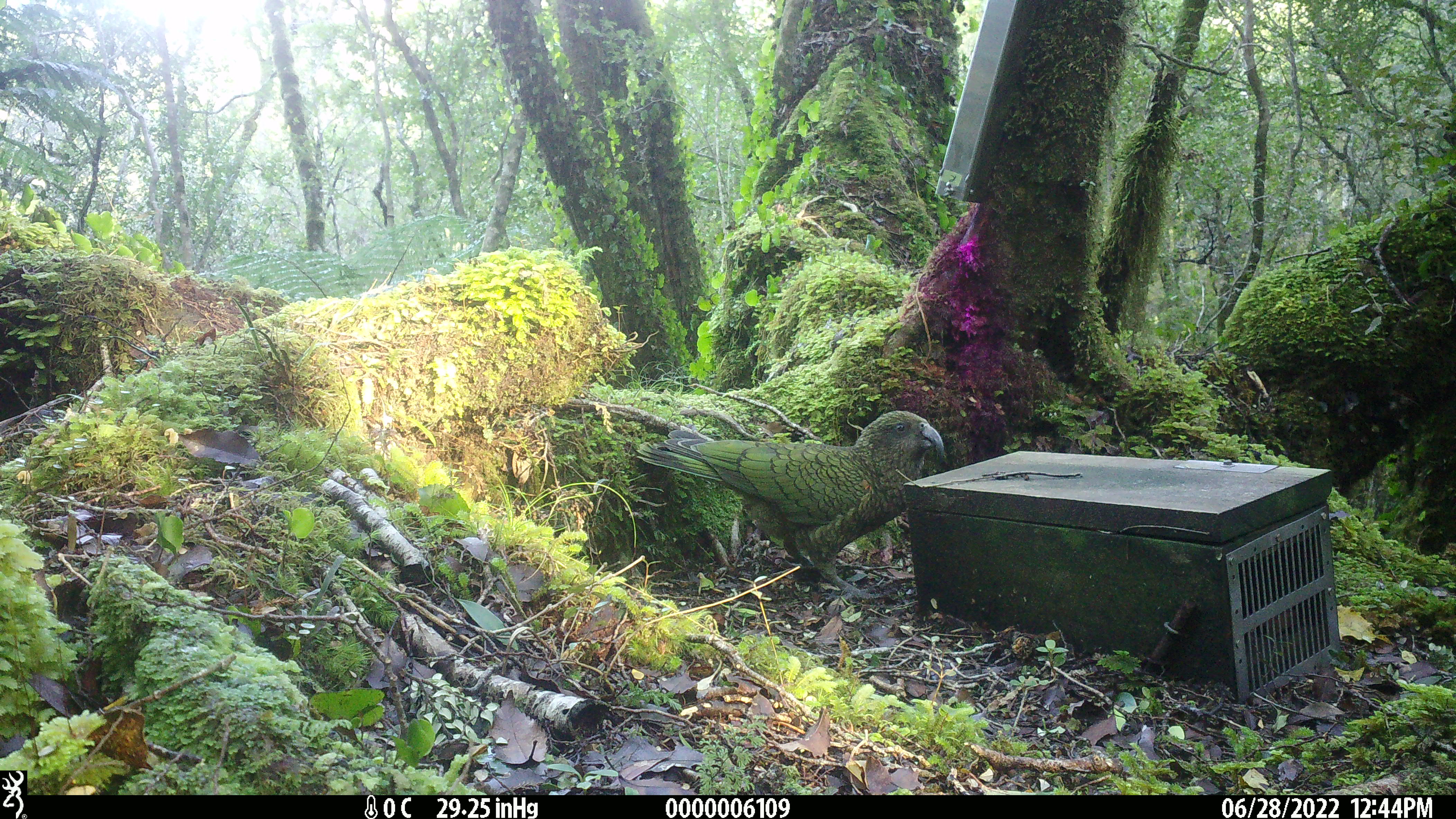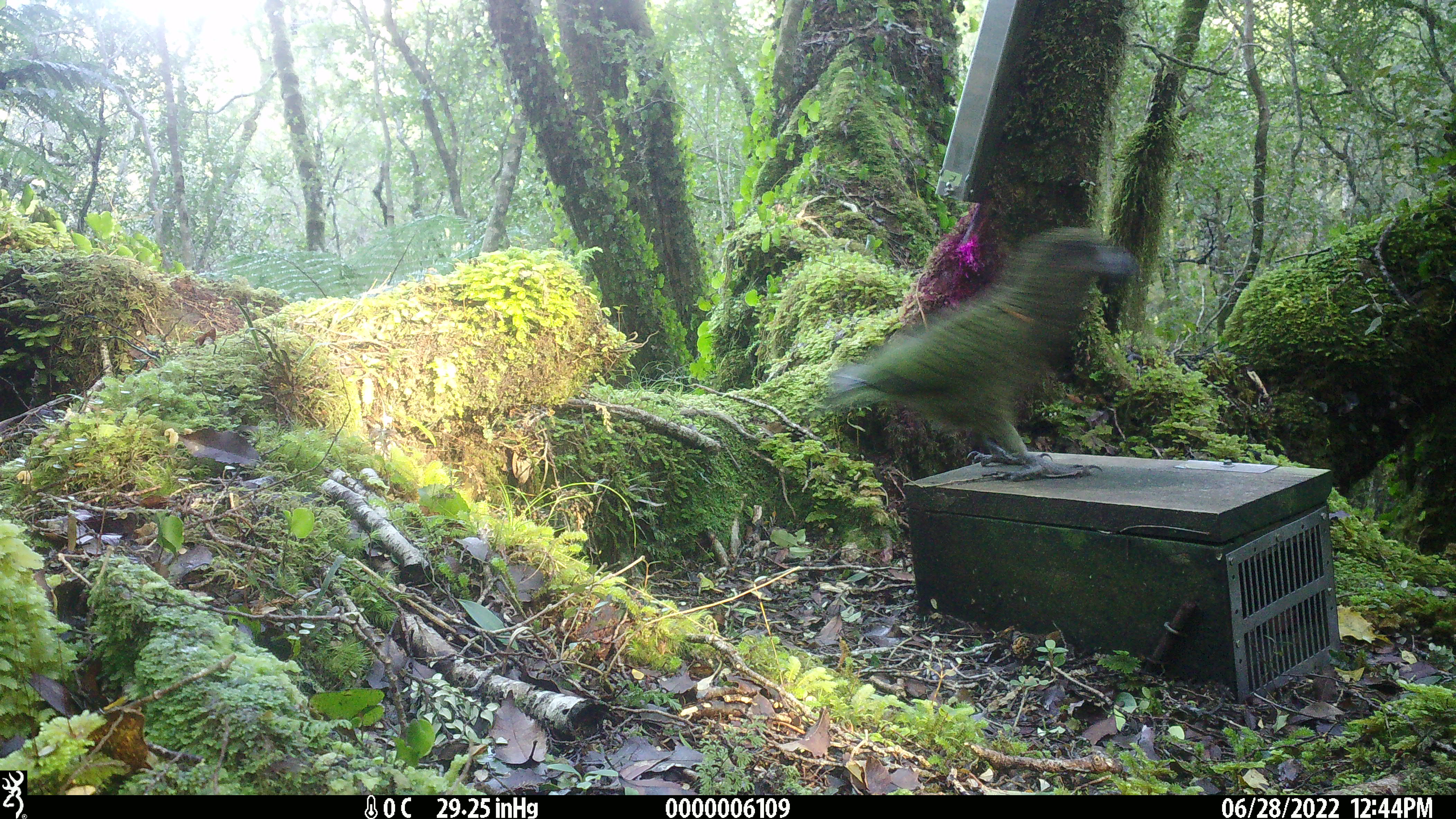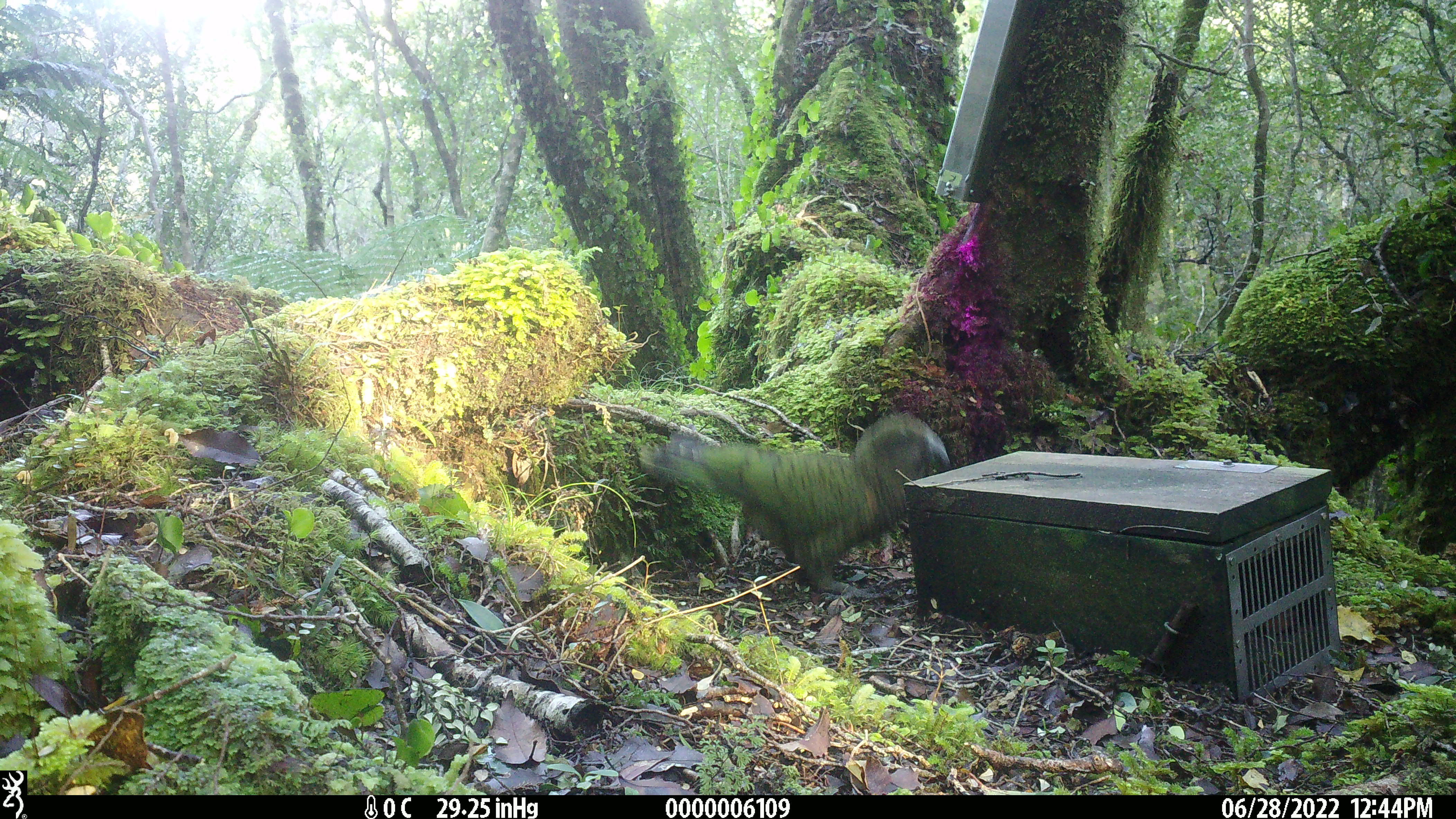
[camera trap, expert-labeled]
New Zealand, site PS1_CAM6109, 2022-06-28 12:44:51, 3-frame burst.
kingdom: Animalia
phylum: Chordata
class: Aves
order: Psittaciformes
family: Strigopidae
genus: Nestor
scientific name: Nestor notabilis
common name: kea